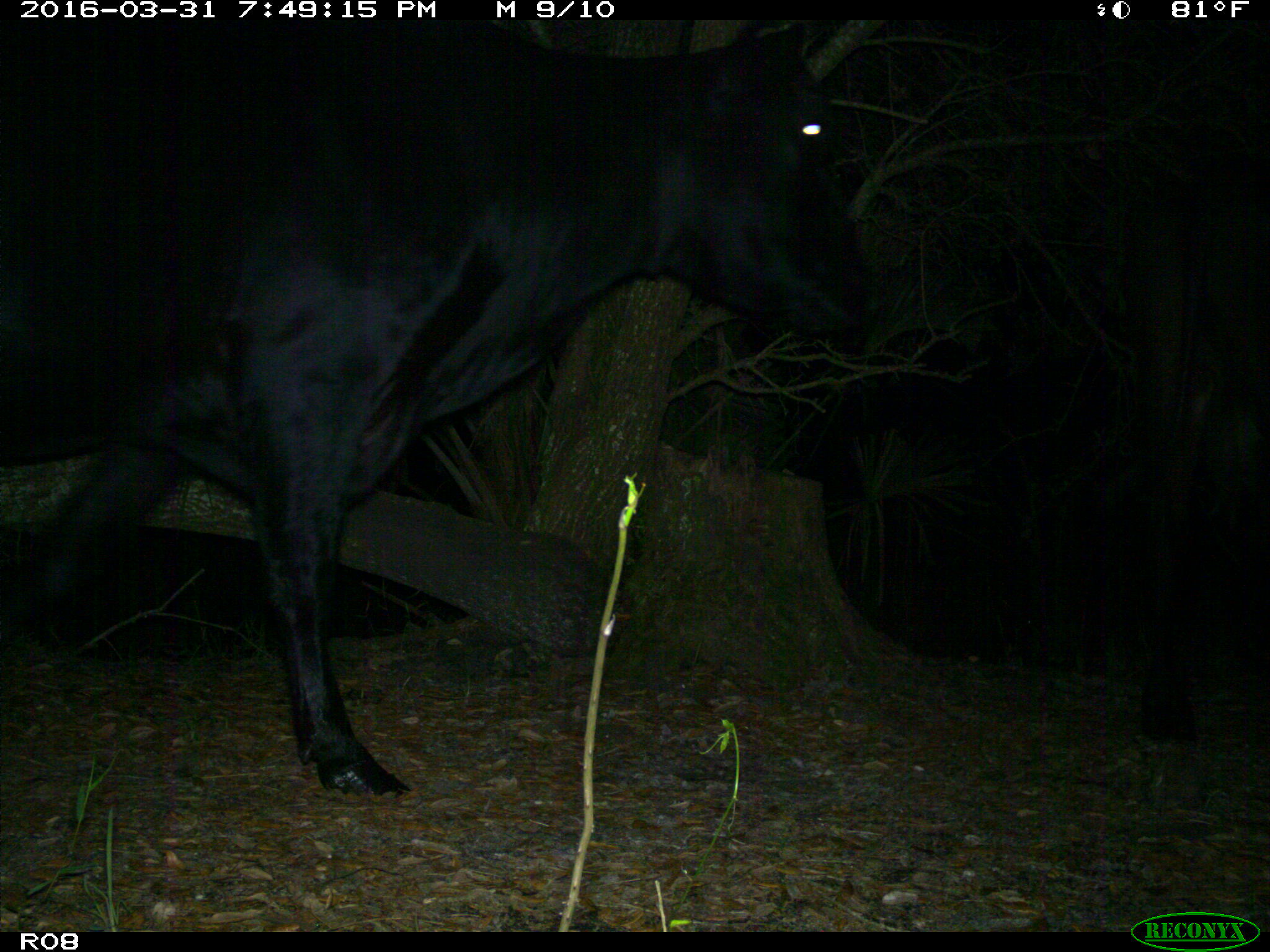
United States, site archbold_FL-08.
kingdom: Animalia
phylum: Chordata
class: Mammalia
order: Artiodactyla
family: Bovidae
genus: Bos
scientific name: Bos taurus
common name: domestic cow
Bos taurus (domestic cow).